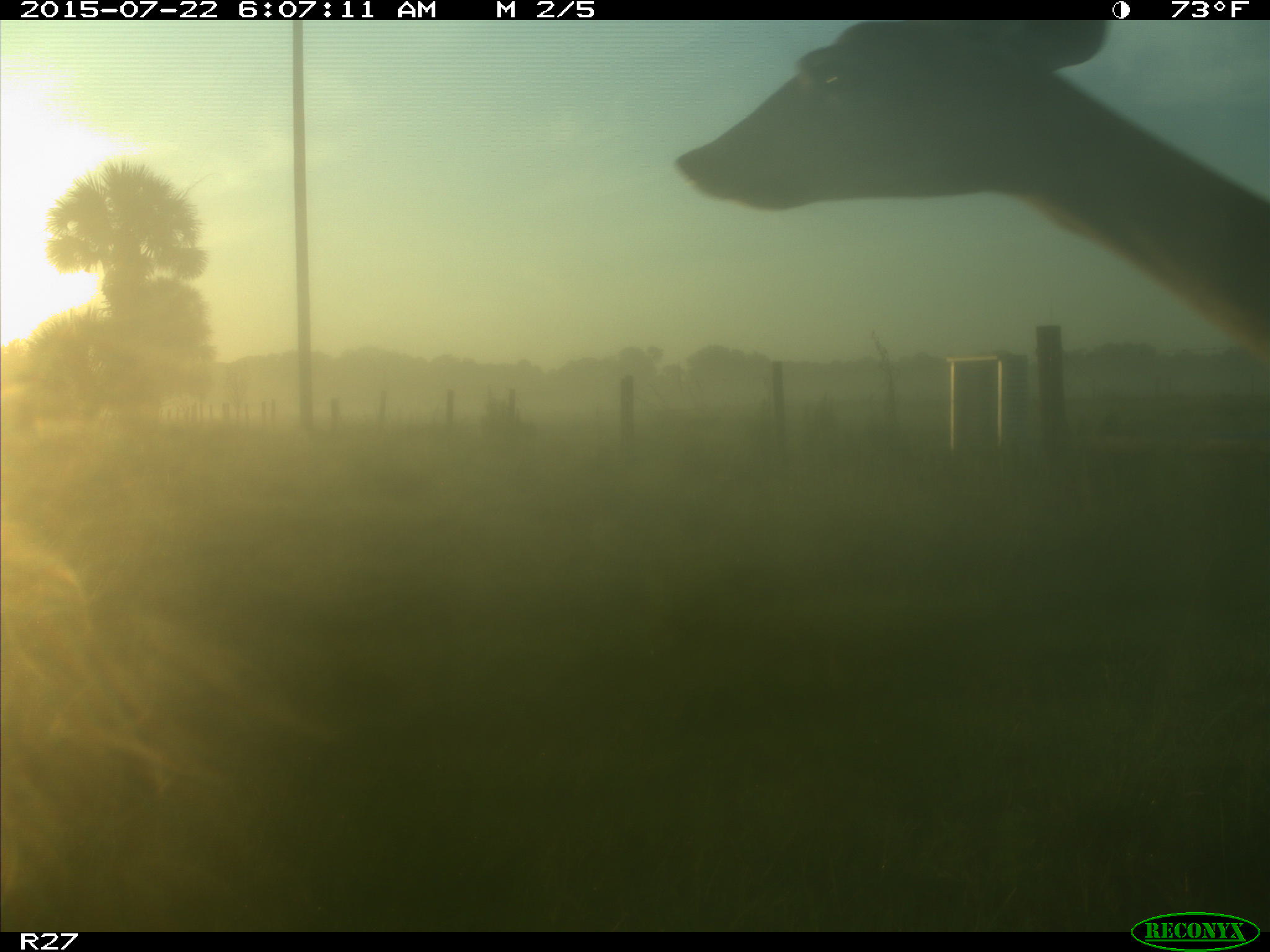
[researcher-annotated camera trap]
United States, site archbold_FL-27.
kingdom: Animalia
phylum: Chordata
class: Mammalia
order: Artiodactyla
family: Cervidae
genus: Odocoileus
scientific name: Odocoileus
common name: deer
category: unidentified deer